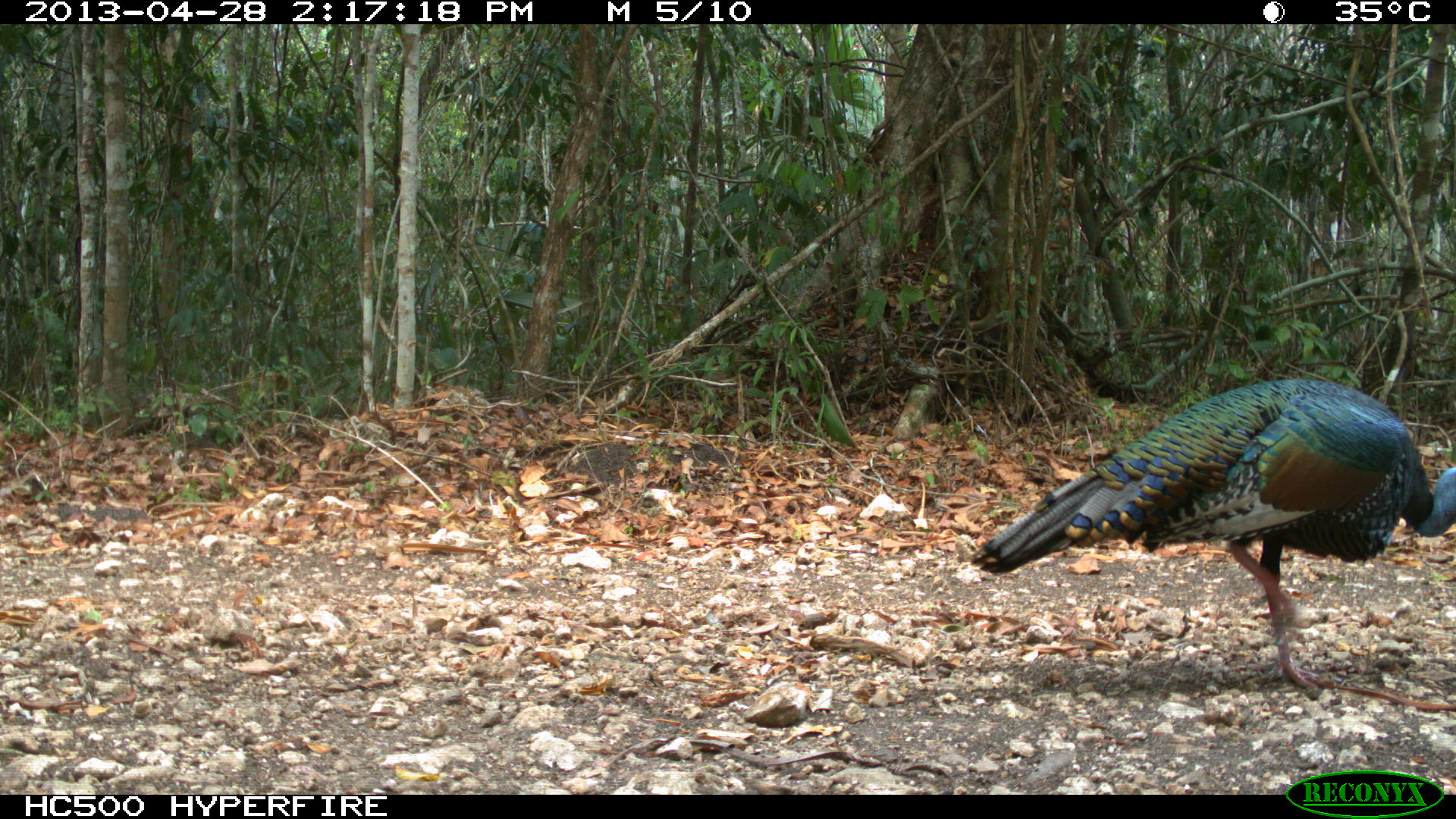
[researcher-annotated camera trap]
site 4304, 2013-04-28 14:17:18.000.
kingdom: Animalia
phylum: Chordata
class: Aves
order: Galliformes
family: Phasianidae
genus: Meleagris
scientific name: Meleagris ocellata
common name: ocellated turkey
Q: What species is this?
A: Meleagris ocellata (ocellated turkey).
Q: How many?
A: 1.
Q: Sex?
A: Male.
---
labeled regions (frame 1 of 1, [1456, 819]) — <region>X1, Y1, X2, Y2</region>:
meleagris ocellata: <region>970, 377, 1454, 692</region>